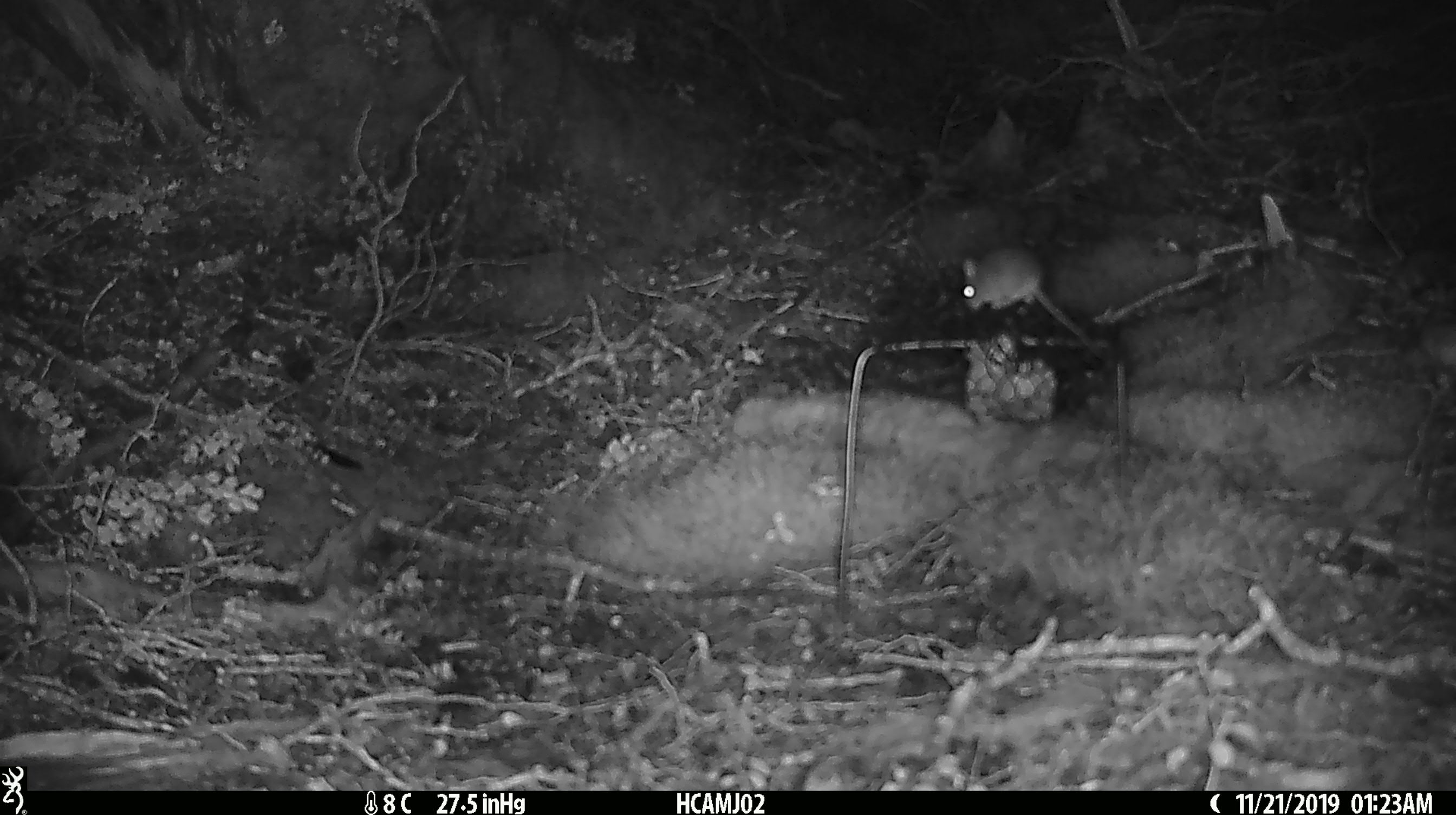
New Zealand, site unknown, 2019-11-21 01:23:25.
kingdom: Animalia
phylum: Chordata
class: Mammalia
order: Rodentia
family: Muridae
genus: Mus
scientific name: Mus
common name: mouse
Mouse (Mus).